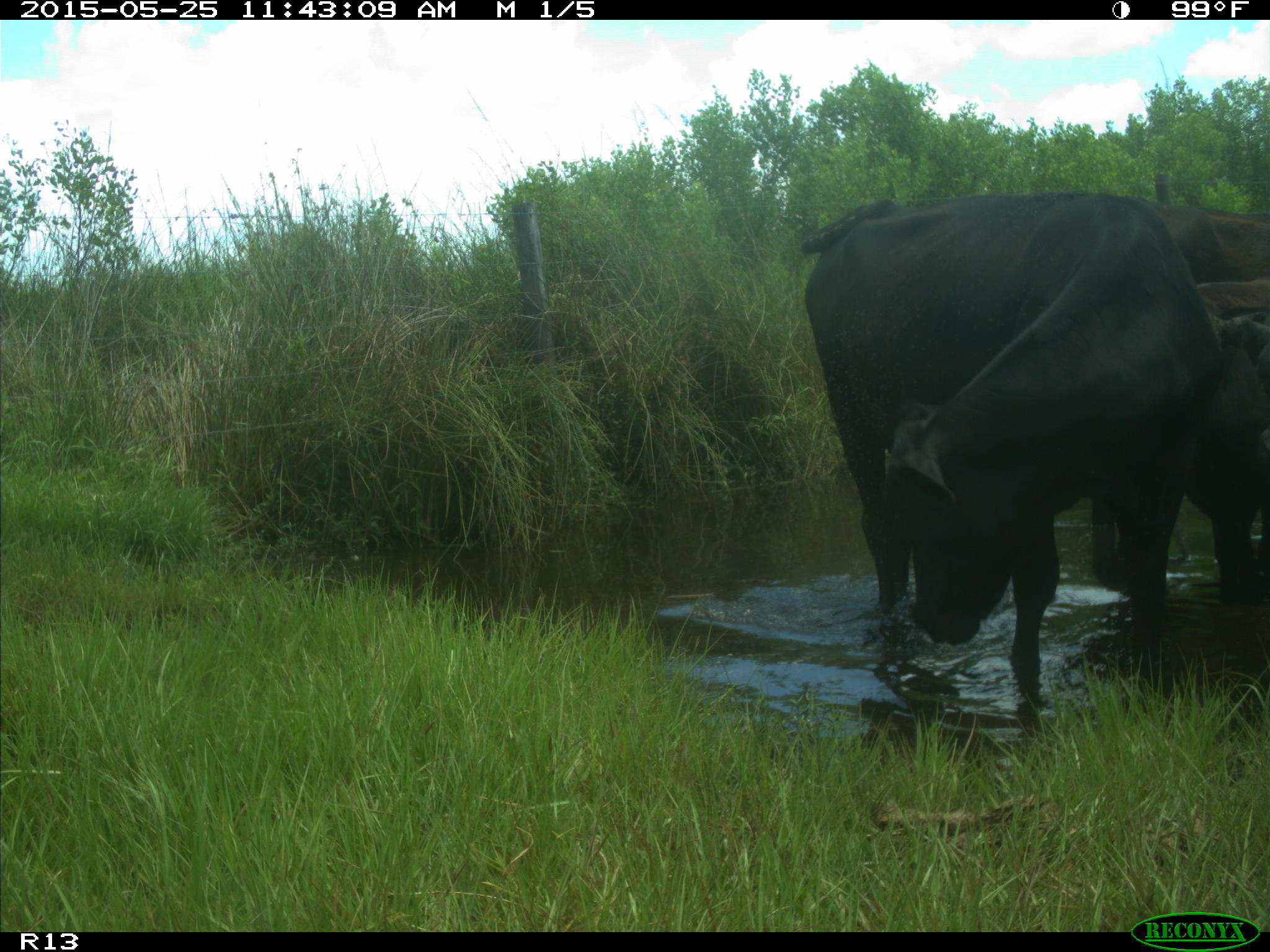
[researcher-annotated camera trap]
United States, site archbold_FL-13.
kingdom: Animalia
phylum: Chordata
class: Mammalia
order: Artiodactyla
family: Bovidae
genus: Bos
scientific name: Bos taurus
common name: domestic cow